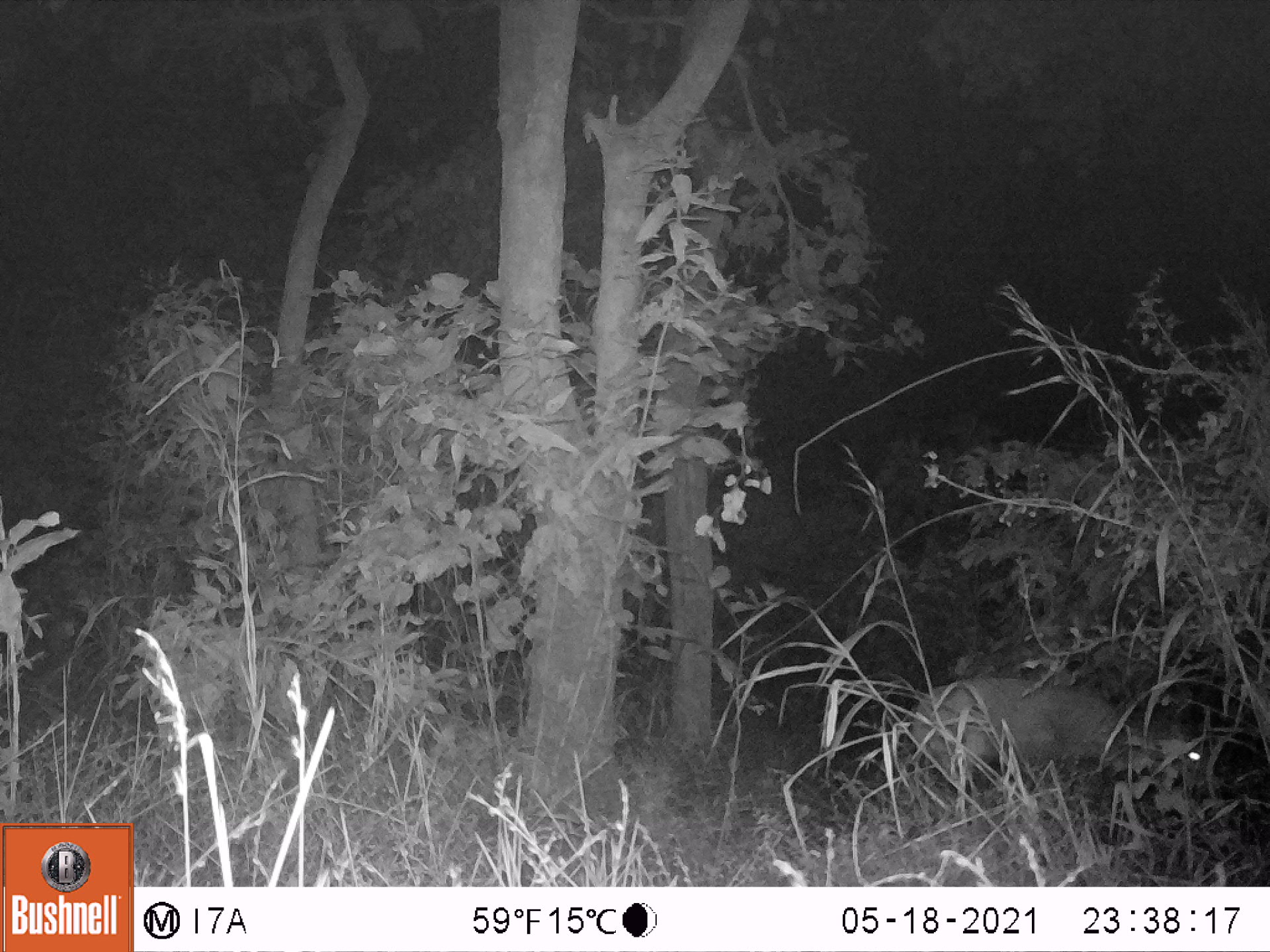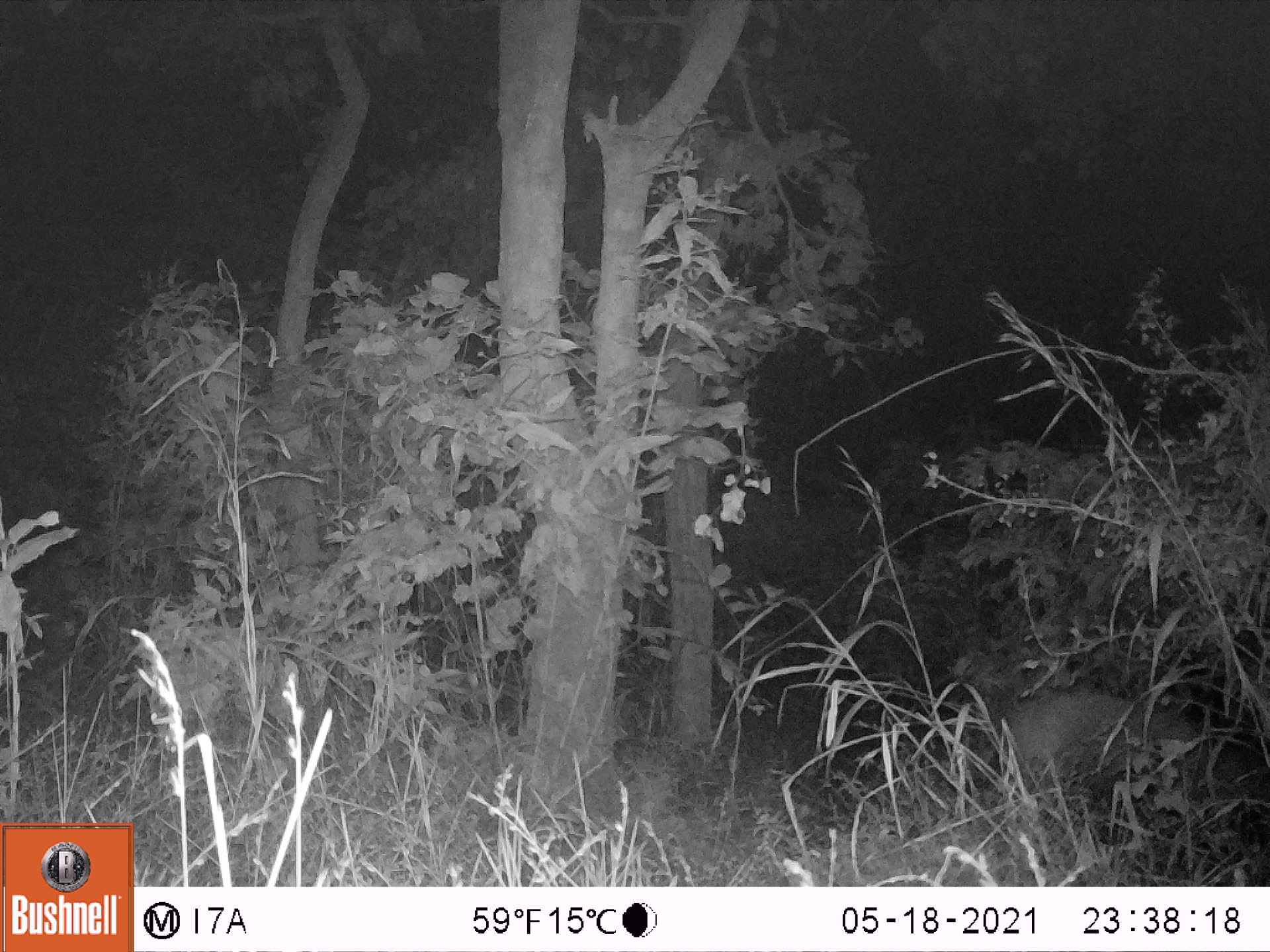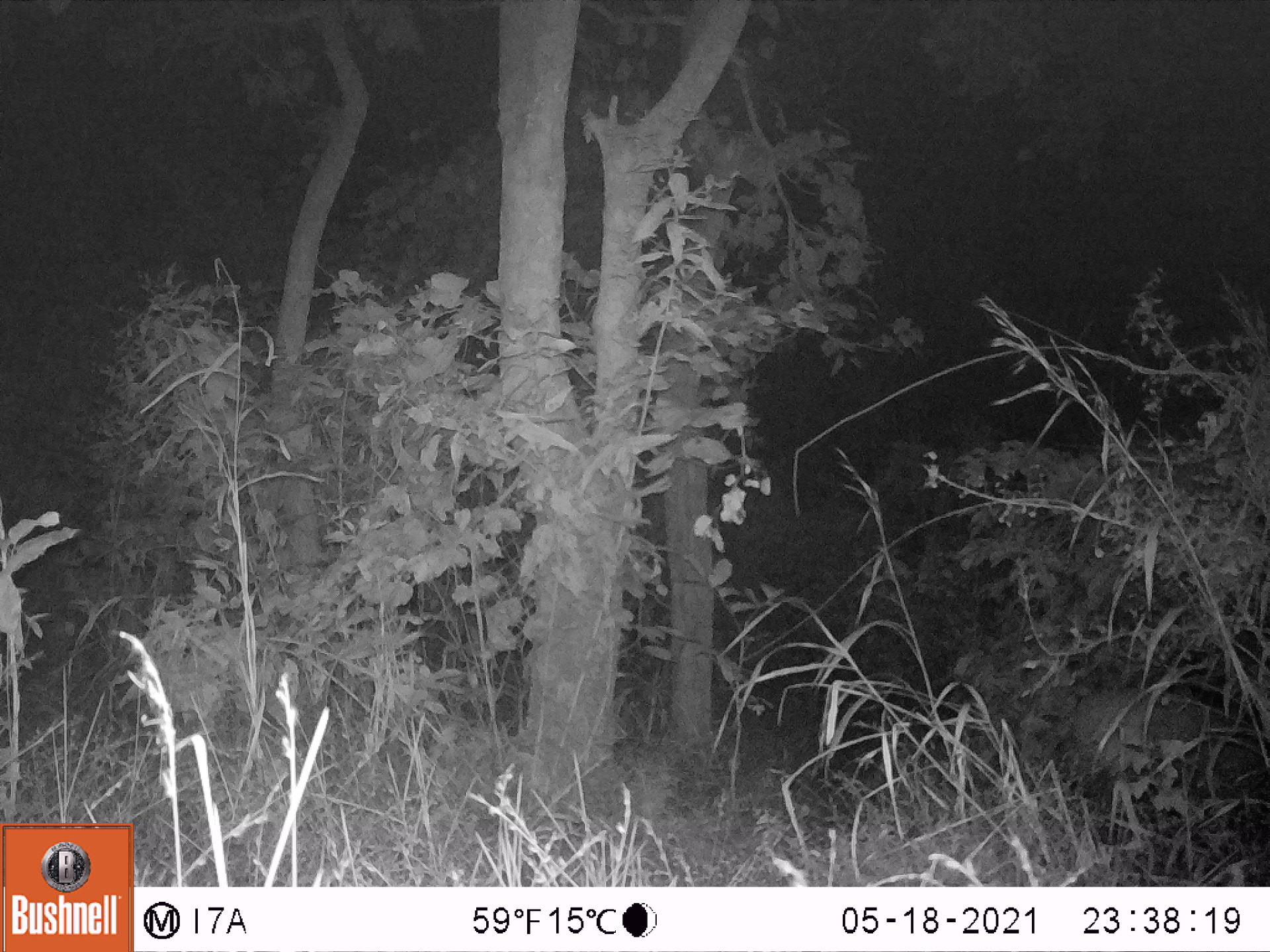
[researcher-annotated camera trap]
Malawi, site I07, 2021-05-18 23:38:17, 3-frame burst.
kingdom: Animalia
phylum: Chordata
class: Mammalia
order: Artiodactyla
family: Bovidae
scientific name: Antilopinae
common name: small antelope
Small antelope (Antilopinae), count 1.